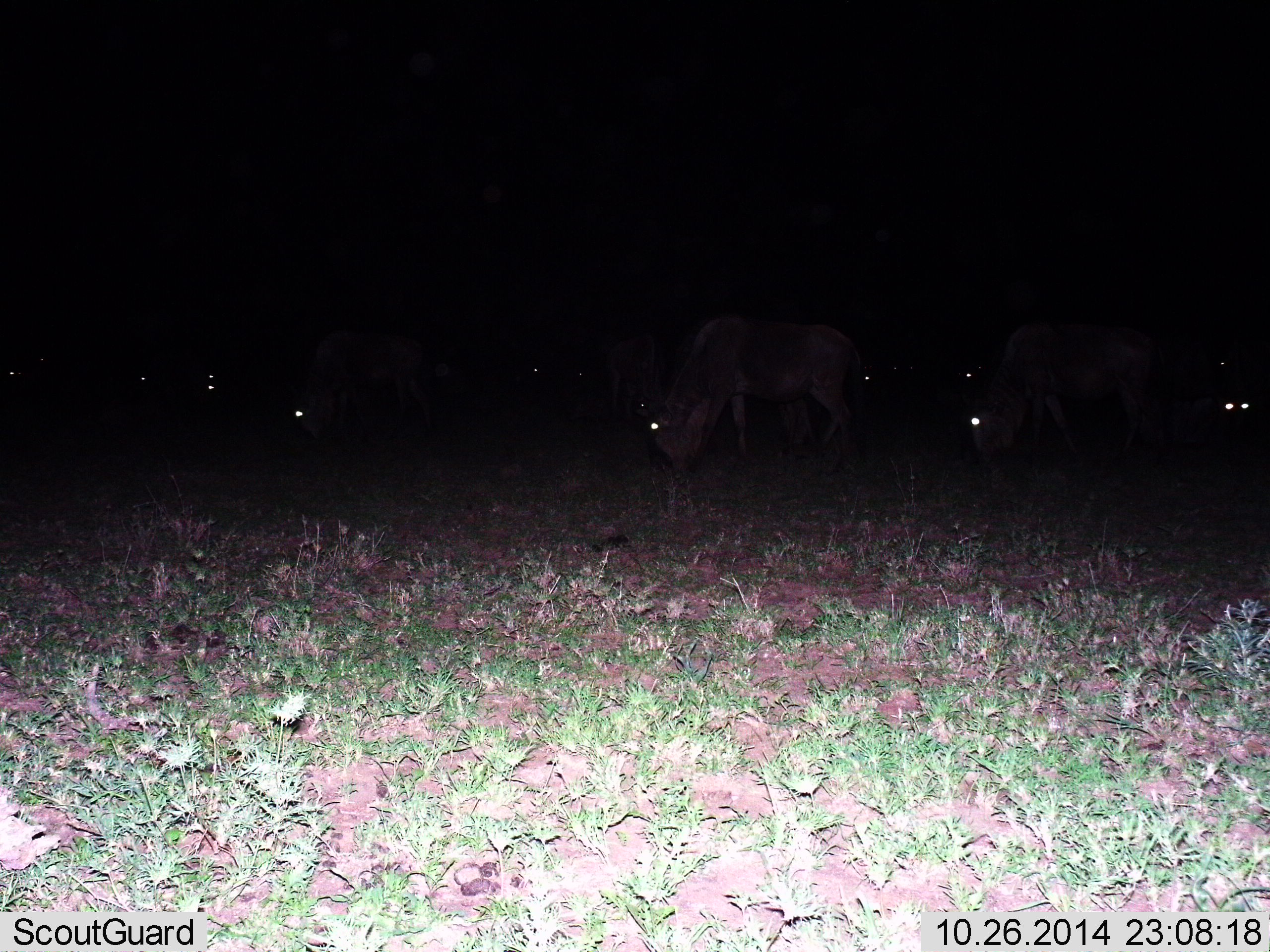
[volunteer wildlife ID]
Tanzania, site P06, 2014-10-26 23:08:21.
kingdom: Animalia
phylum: Chordata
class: Mammalia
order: Artiodactyla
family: Bovidae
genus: Connochaetes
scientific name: Connochaetes taurinus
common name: blue wildebeest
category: wildebeest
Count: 11-50.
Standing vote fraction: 10%.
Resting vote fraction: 10%.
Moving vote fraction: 0%.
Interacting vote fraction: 0%.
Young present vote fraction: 0%.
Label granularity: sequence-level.